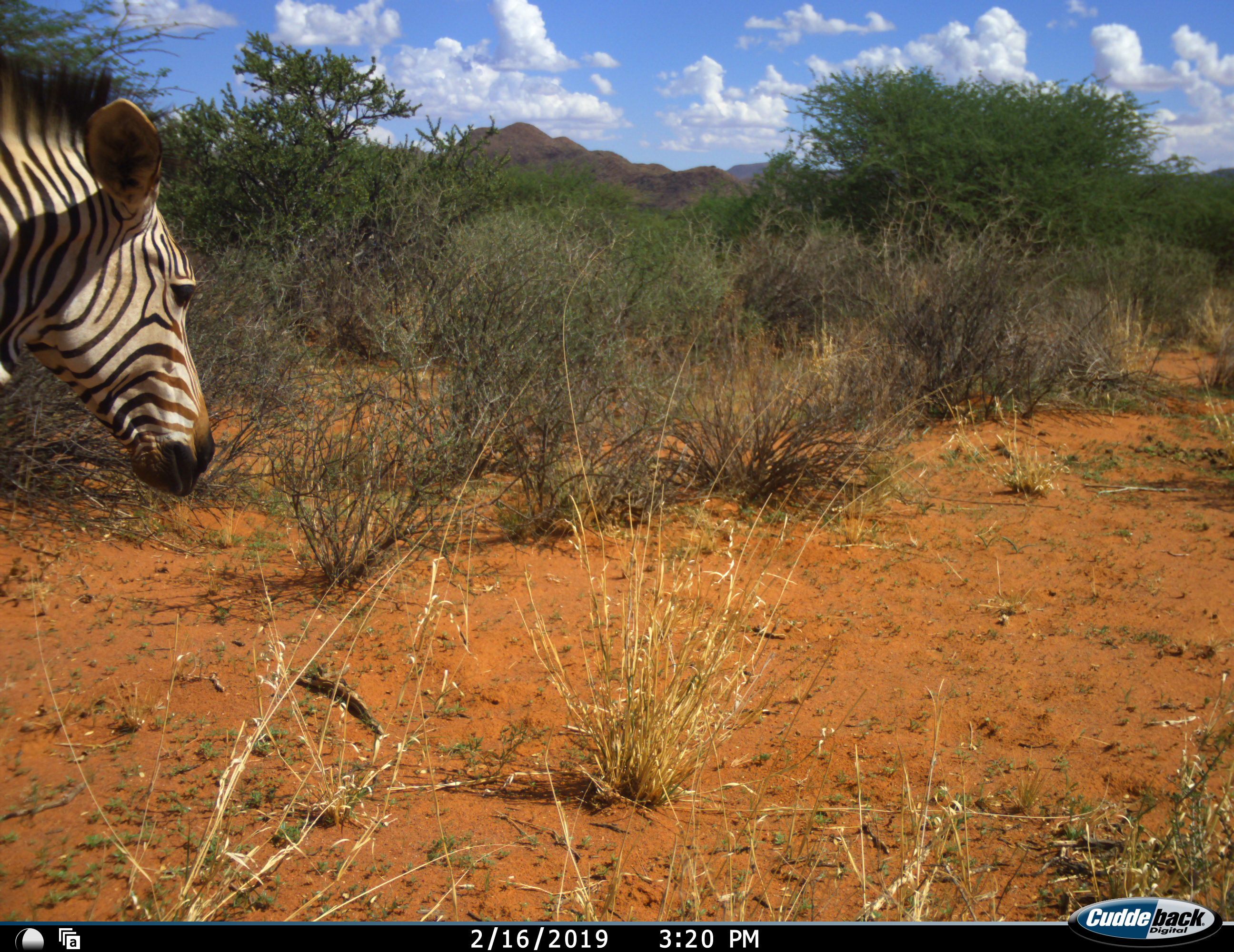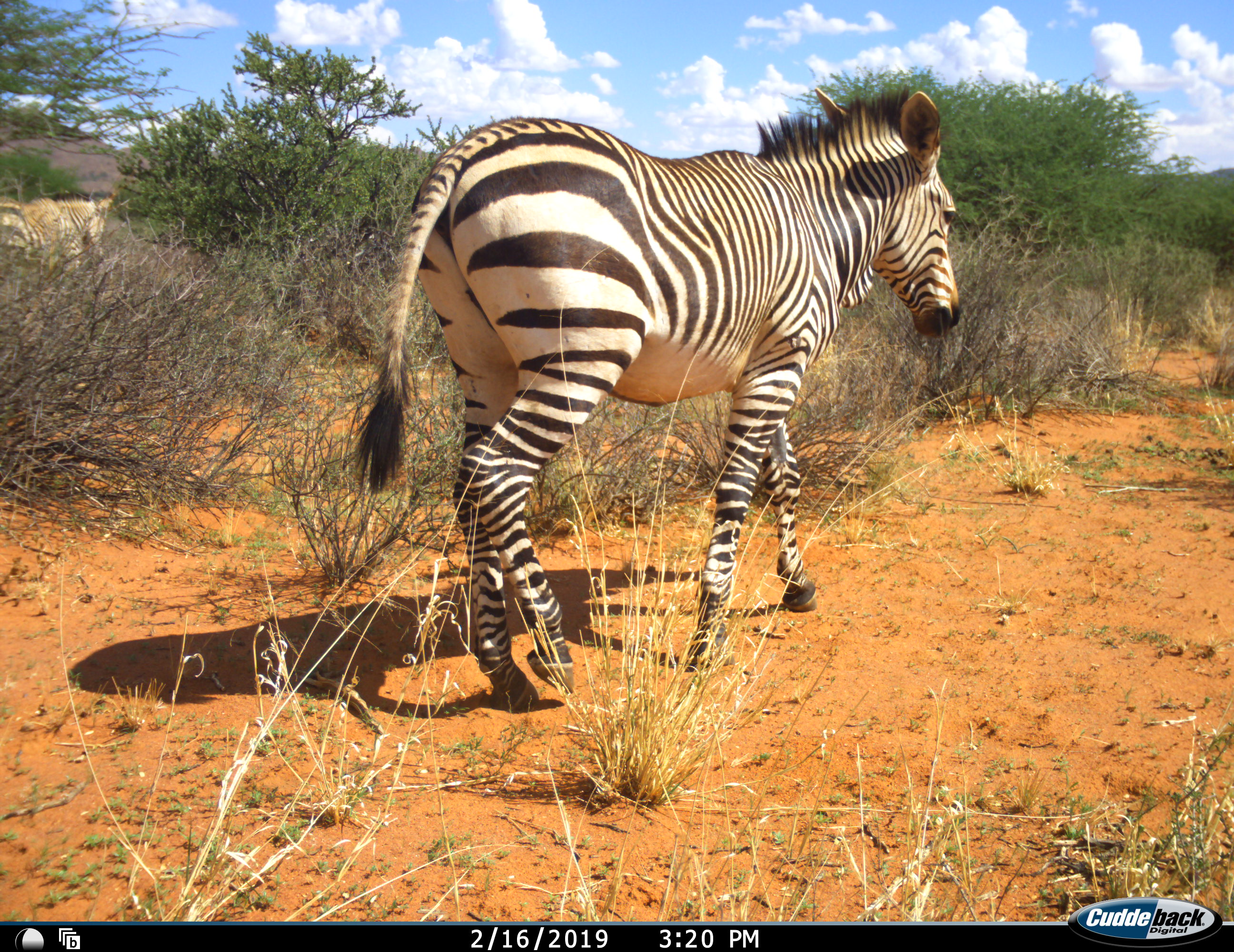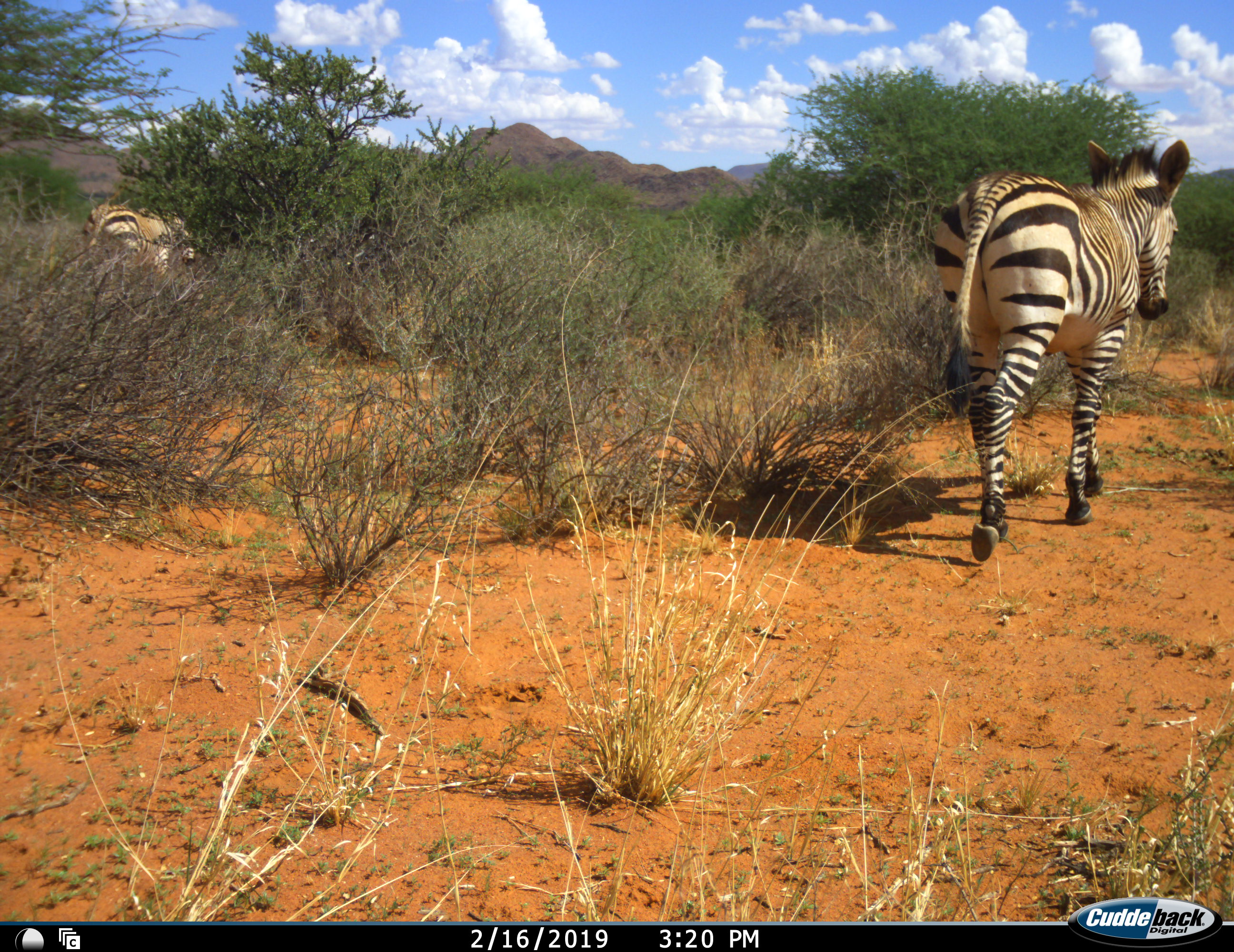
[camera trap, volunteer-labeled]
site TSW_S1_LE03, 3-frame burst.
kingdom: Animalia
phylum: Chordata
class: Mammalia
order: Perissodactyla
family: Equidae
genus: Equus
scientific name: Equus quagga burchellii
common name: burchell's zebra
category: zebraburchells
Zebraburchells (burchell's zebra) (Equus quagga burchellii), count 2. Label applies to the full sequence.